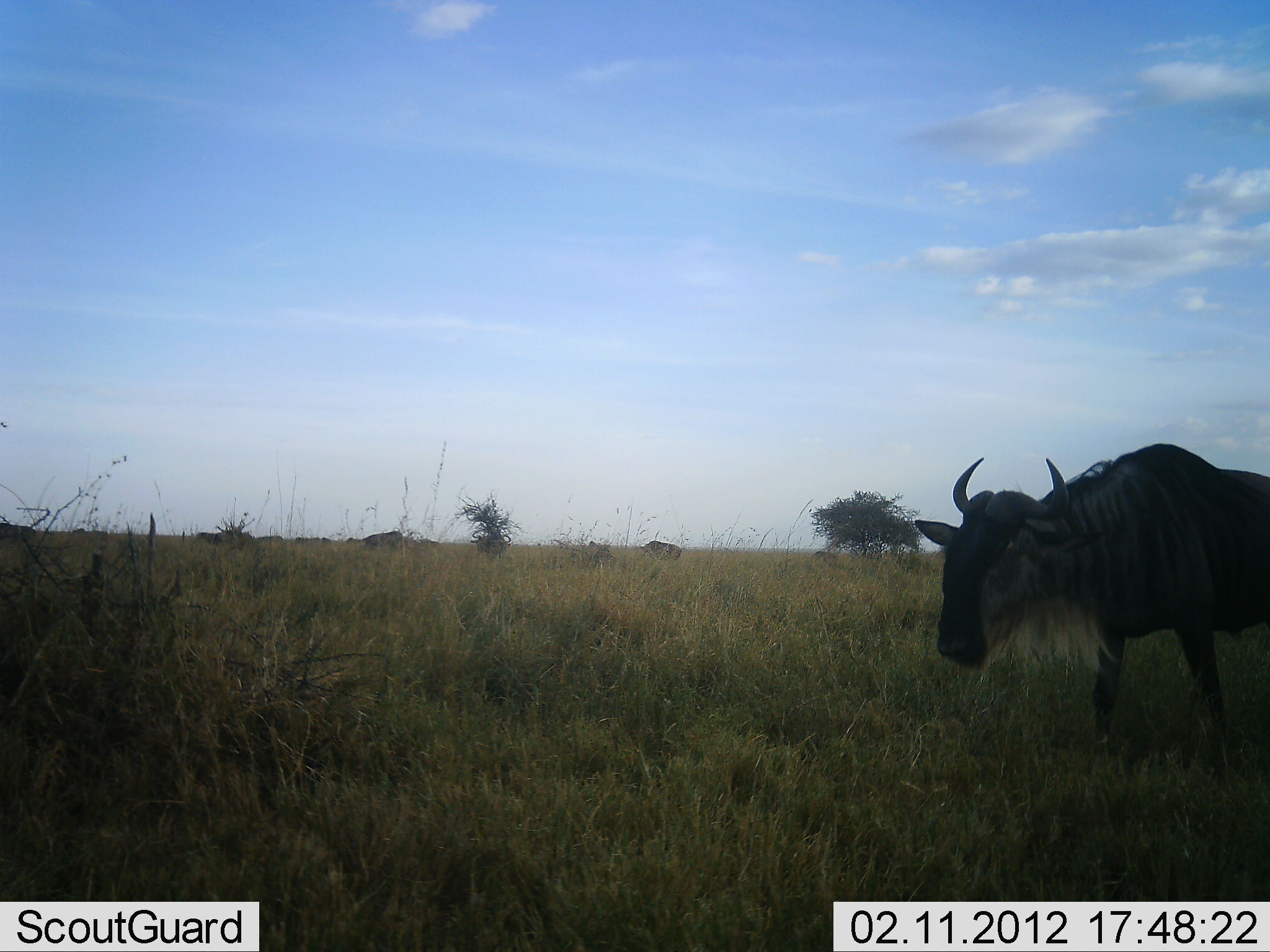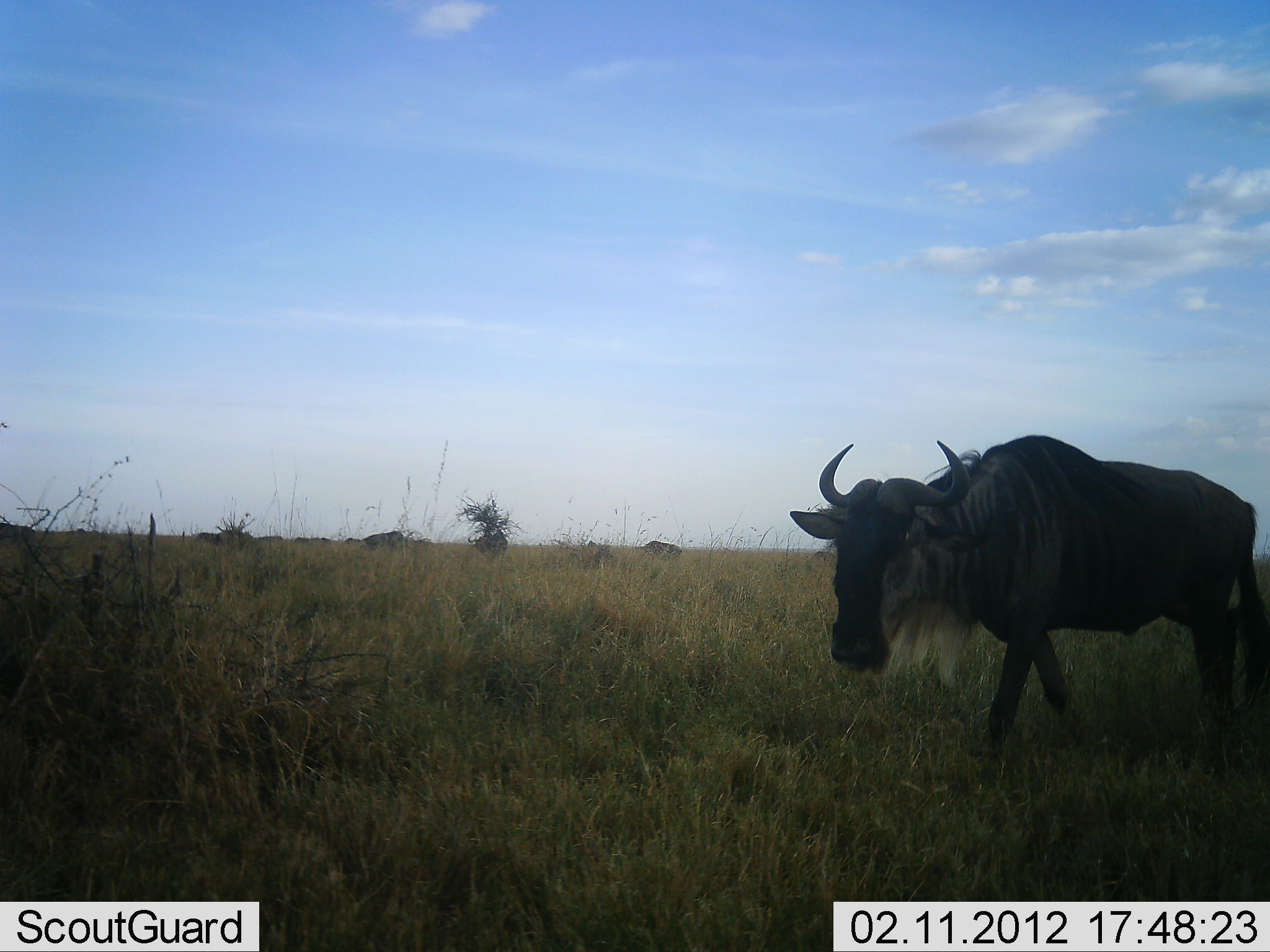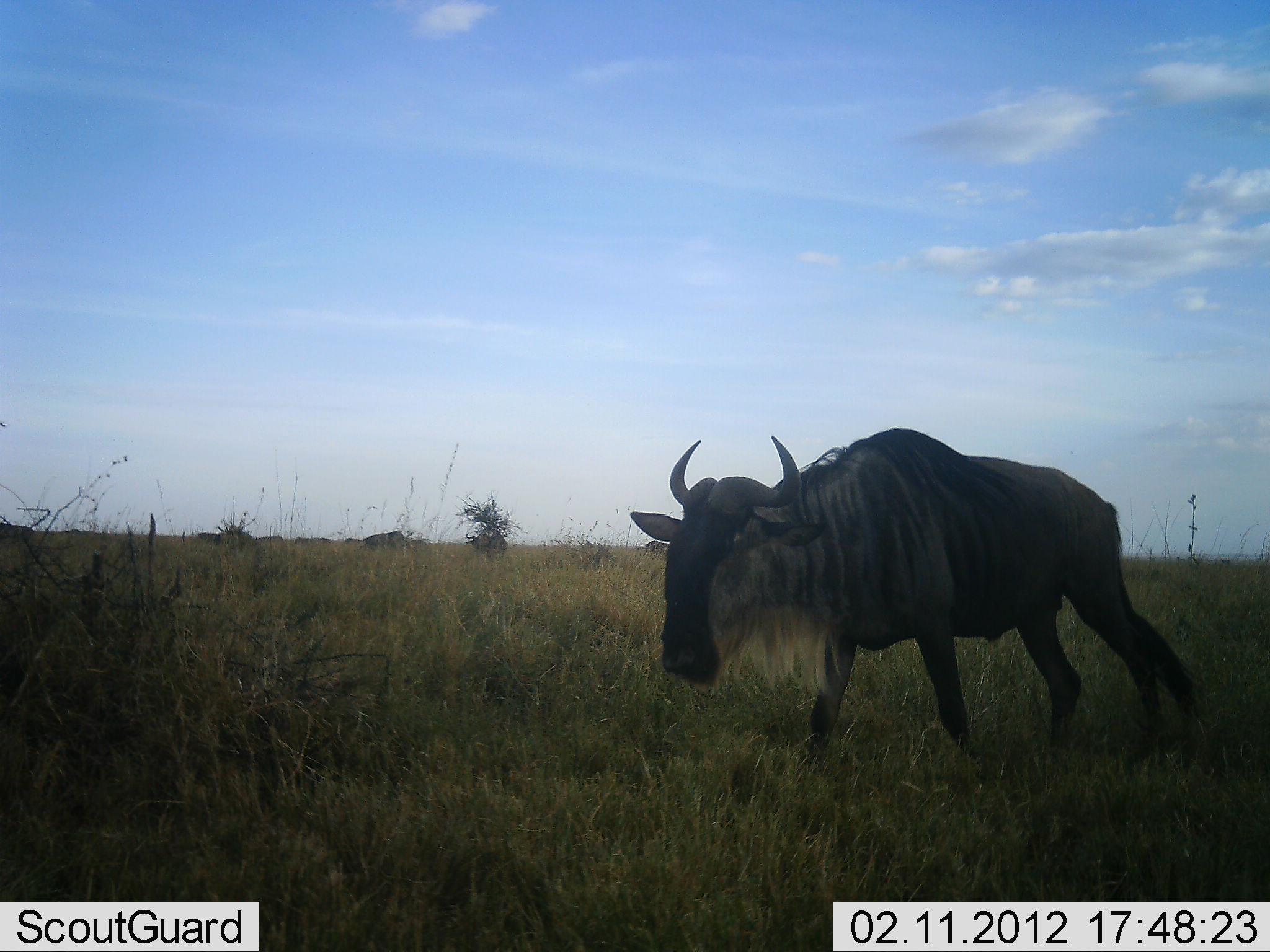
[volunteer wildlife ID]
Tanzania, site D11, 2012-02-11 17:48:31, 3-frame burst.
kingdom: Animalia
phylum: Chordata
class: Mammalia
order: Artiodactyla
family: Bovidae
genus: Connochaetes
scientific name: Connochaetes taurinus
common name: blue wildebeest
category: wildebeest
Wildebeest (blue wildebeest) (Connochaetes taurinus), count 1. Behavior (volunteer vote fractions): standing 29%, resting 3%, moving 94%, interacting 0%. Young present (vote fraction): 0%. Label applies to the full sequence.